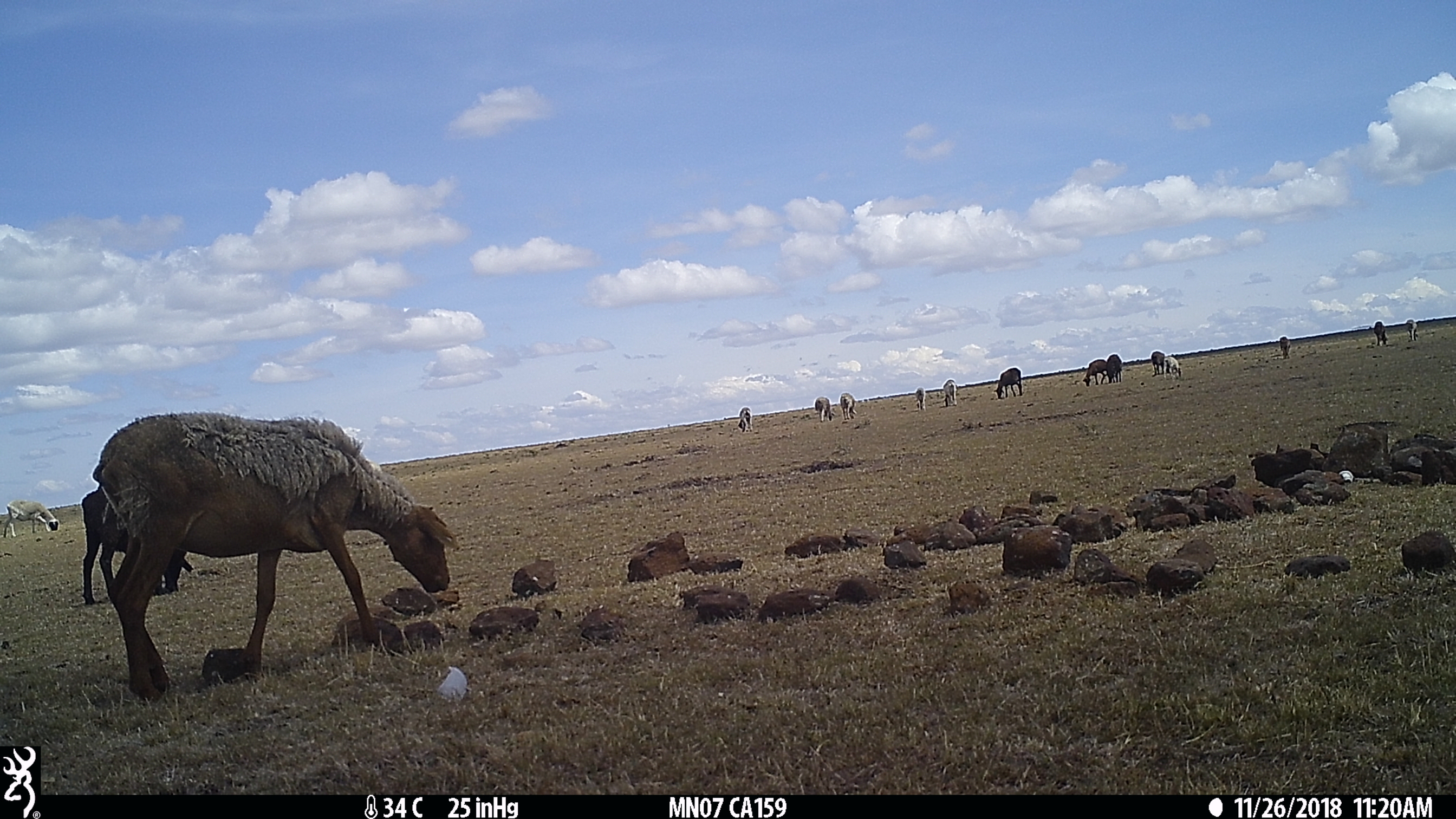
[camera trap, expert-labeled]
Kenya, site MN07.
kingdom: Animalia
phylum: Chordata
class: Mammalia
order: Artiodactyla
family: Bovidae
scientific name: Bovidae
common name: sheep or goat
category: shoat